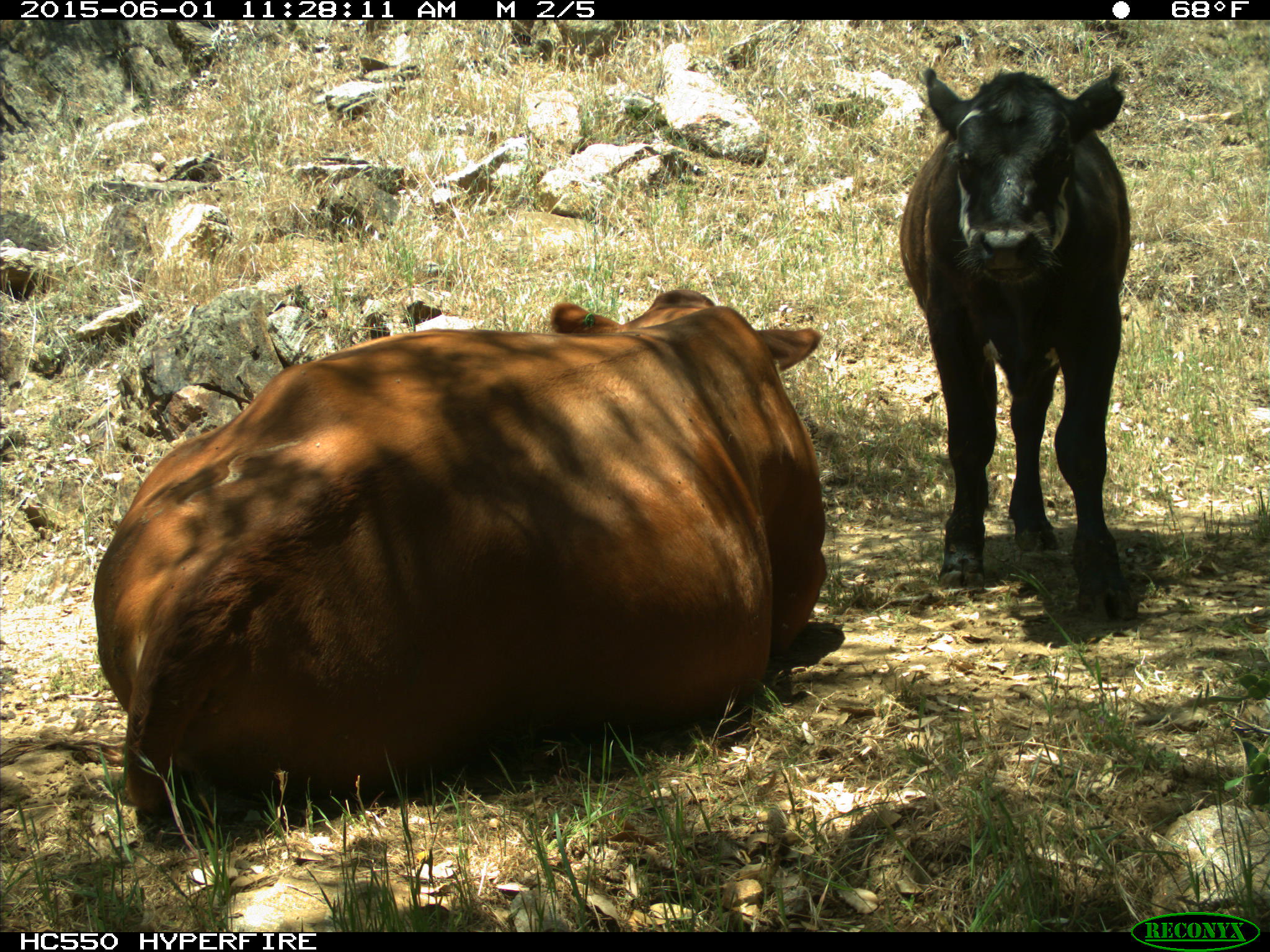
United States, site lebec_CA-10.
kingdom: Animalia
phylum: Chordata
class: Mammalia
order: Artiodactyla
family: Bovidae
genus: Bos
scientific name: Bos taurus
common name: domestic cow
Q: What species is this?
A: Bos taurus (domestic cow).